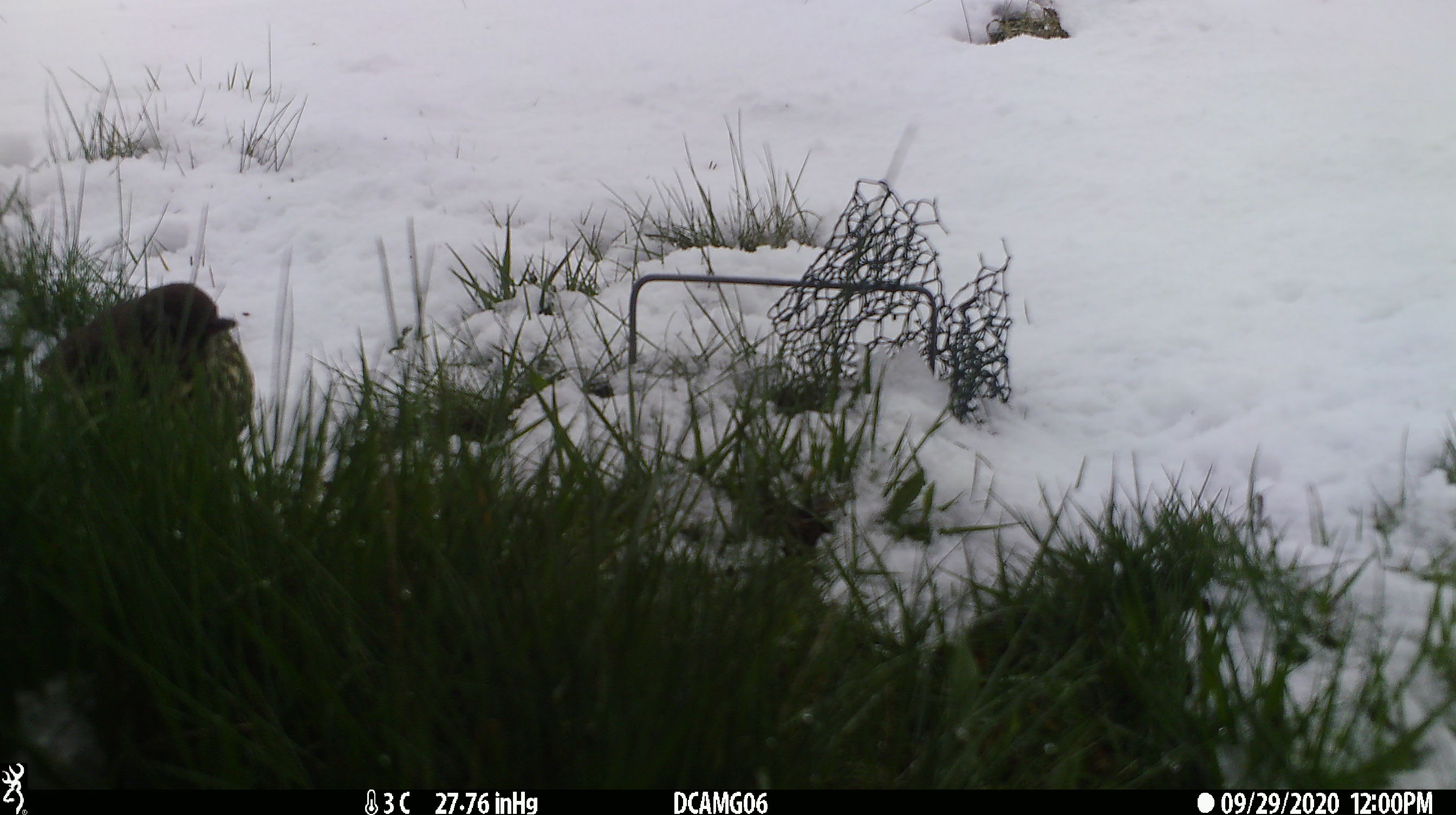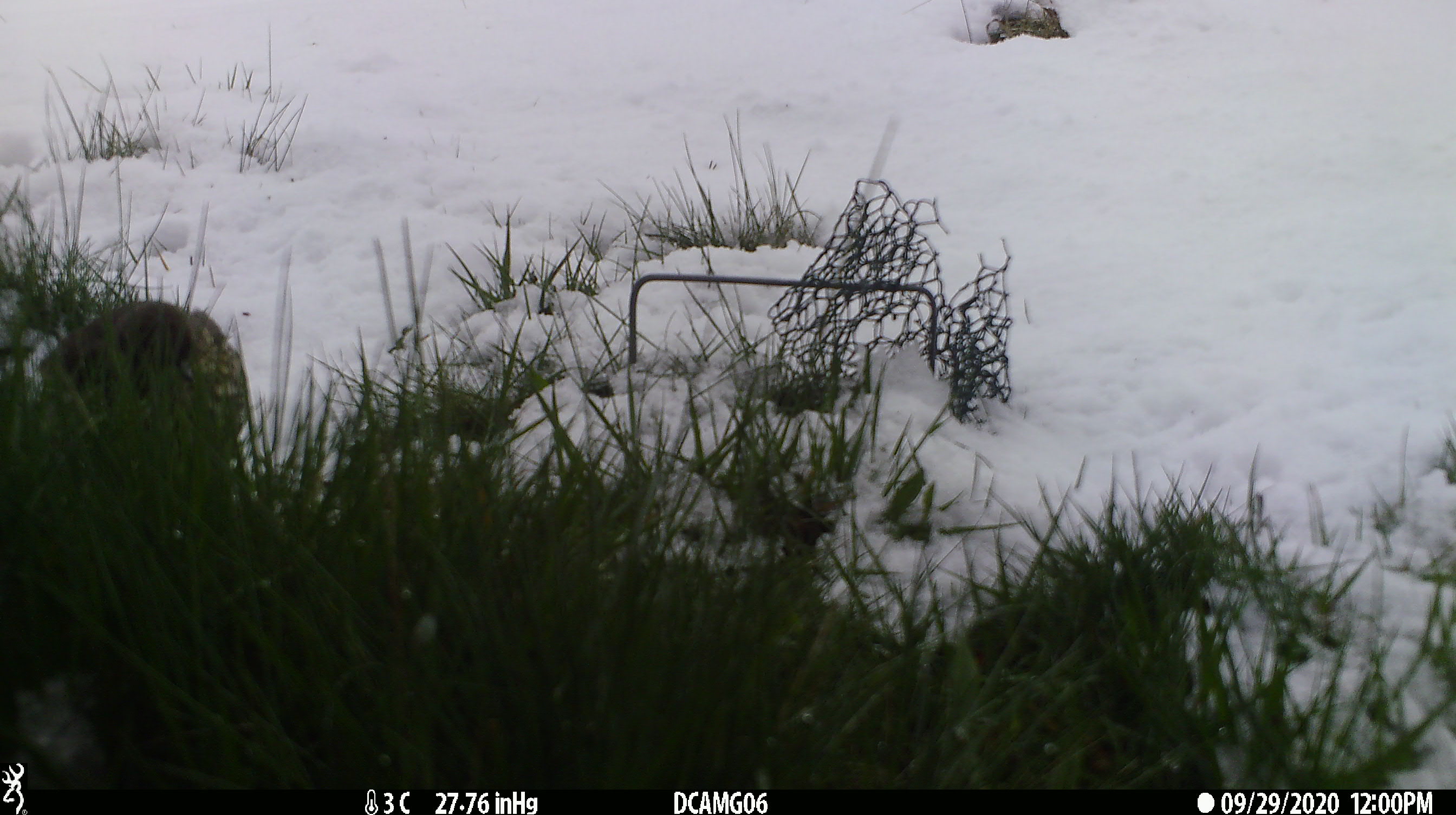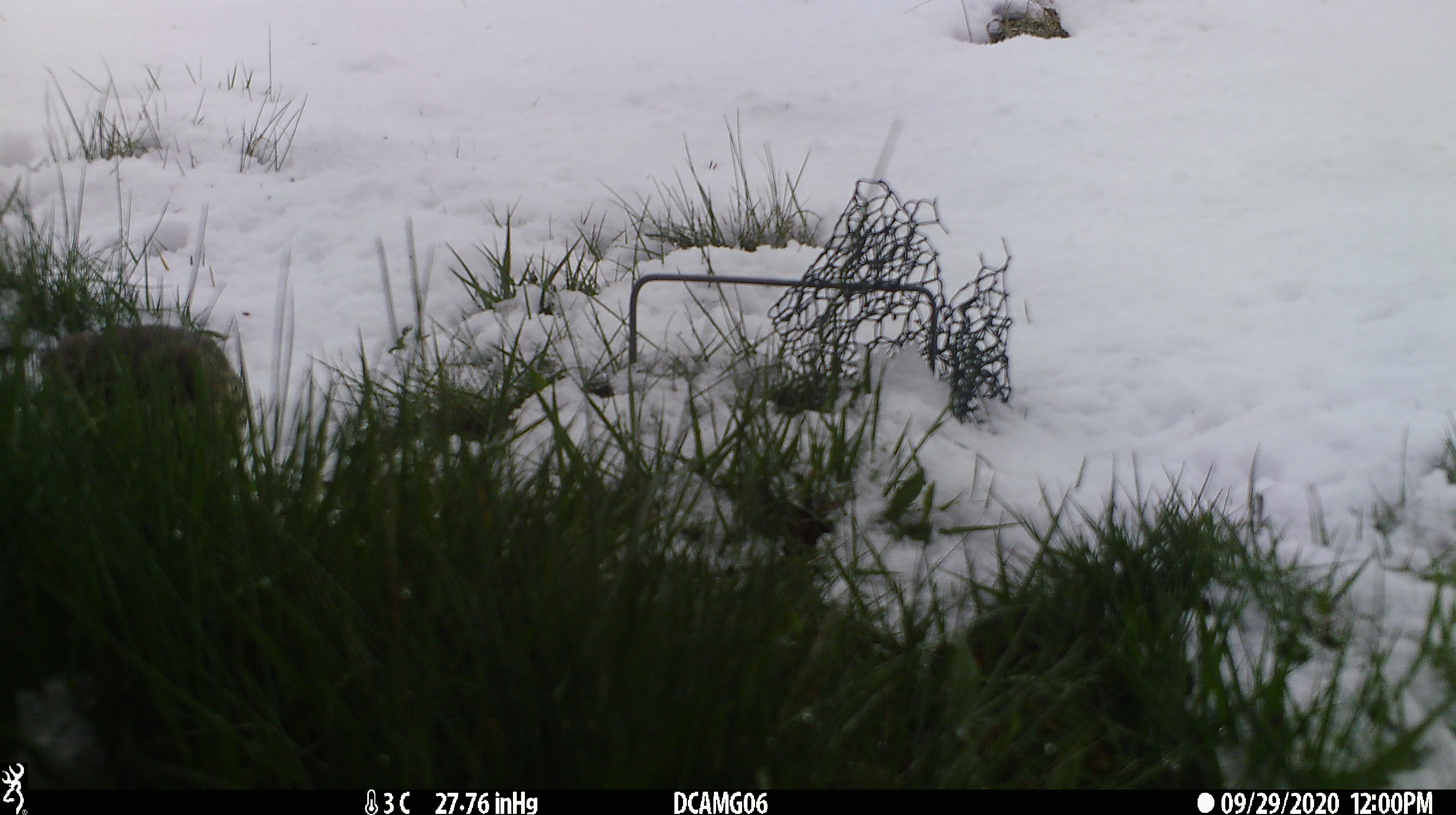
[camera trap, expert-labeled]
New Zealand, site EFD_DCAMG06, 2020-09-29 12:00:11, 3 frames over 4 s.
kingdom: Animalia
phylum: Chordata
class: Aves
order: Passeriformes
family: Turdidae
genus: Turdus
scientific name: Turdus philomelos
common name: song thrush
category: thrush